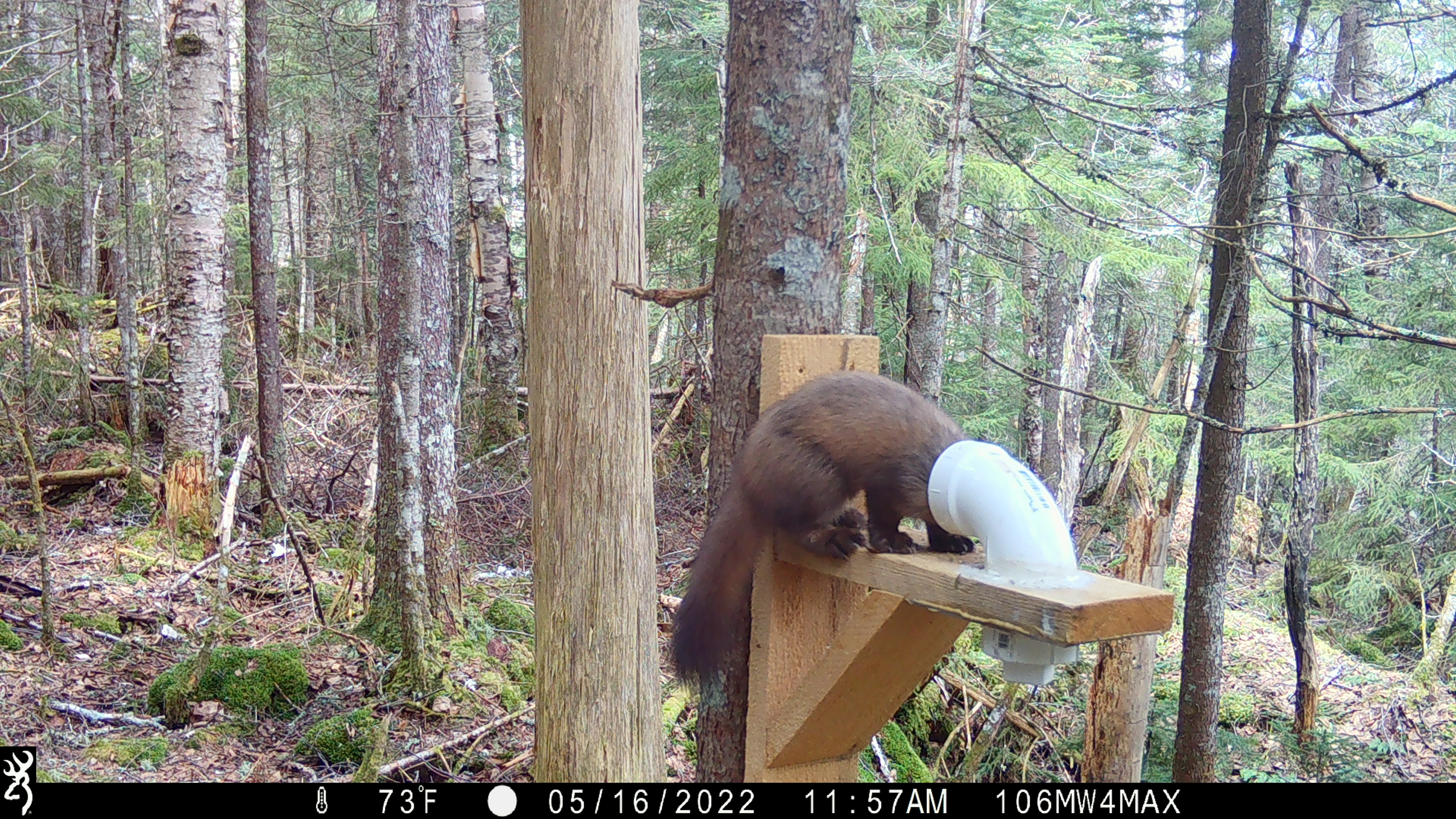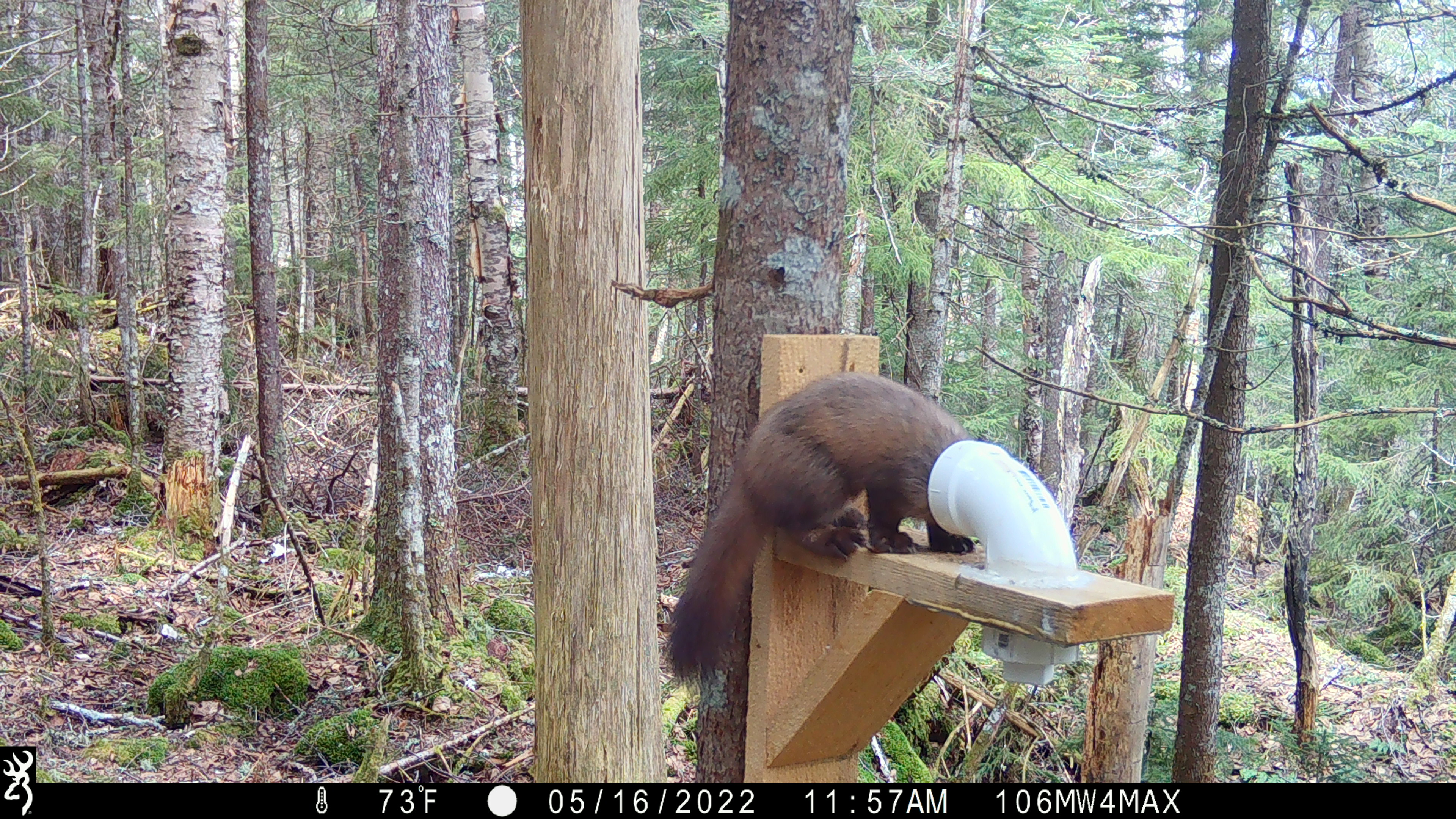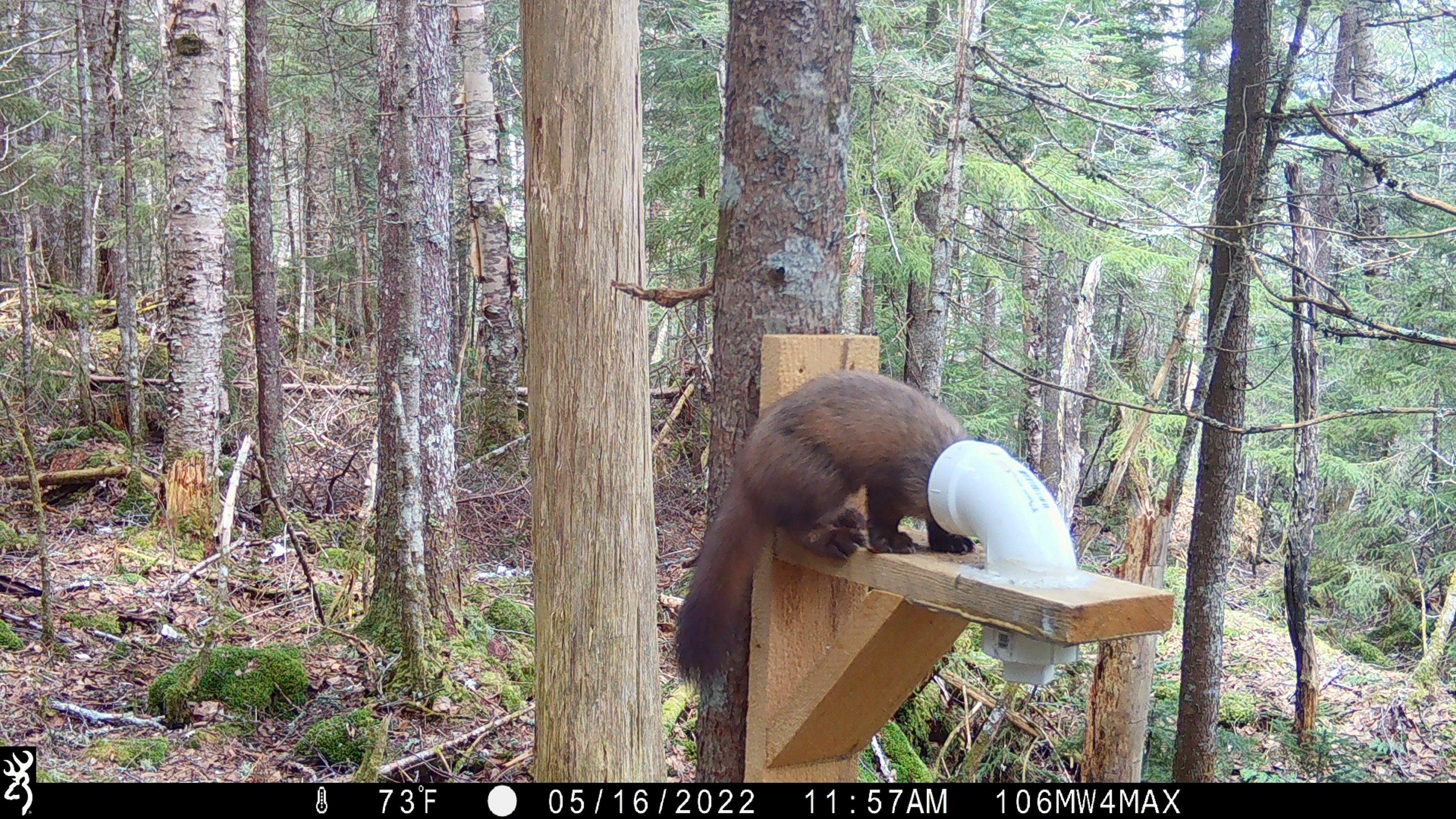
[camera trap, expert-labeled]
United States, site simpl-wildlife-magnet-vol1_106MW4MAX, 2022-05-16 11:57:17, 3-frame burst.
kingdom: Animalia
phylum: Chordata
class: Mammalia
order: Carnivora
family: Mustelidae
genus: Martes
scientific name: Martes americana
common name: american marten